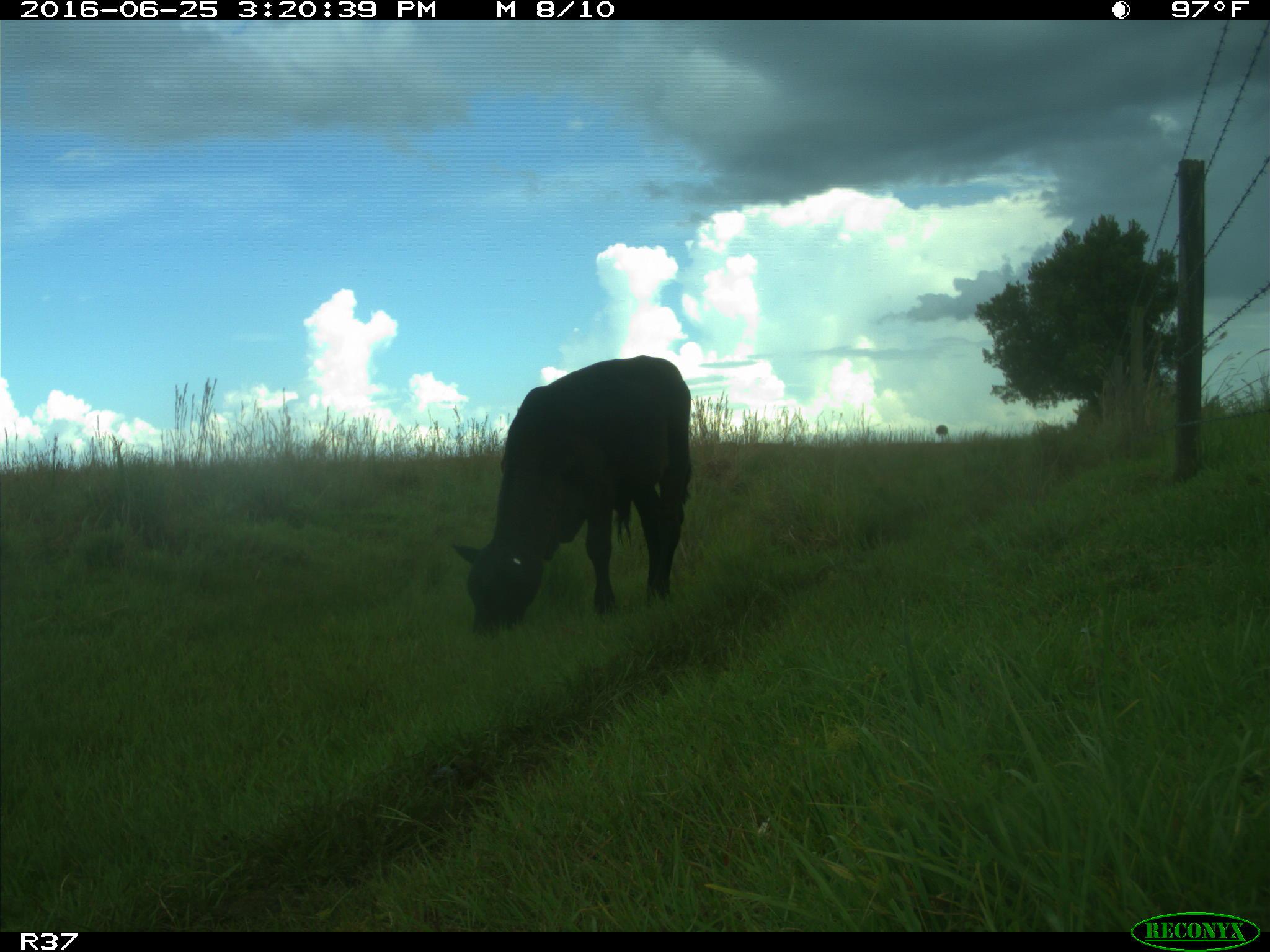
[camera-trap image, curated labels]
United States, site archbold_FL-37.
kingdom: Animalia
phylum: Chordata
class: Mammalia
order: Artiodactyla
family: Bovidae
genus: Bos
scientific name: Bos taurus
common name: domestic cow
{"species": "Bos taurus (domestic cow)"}